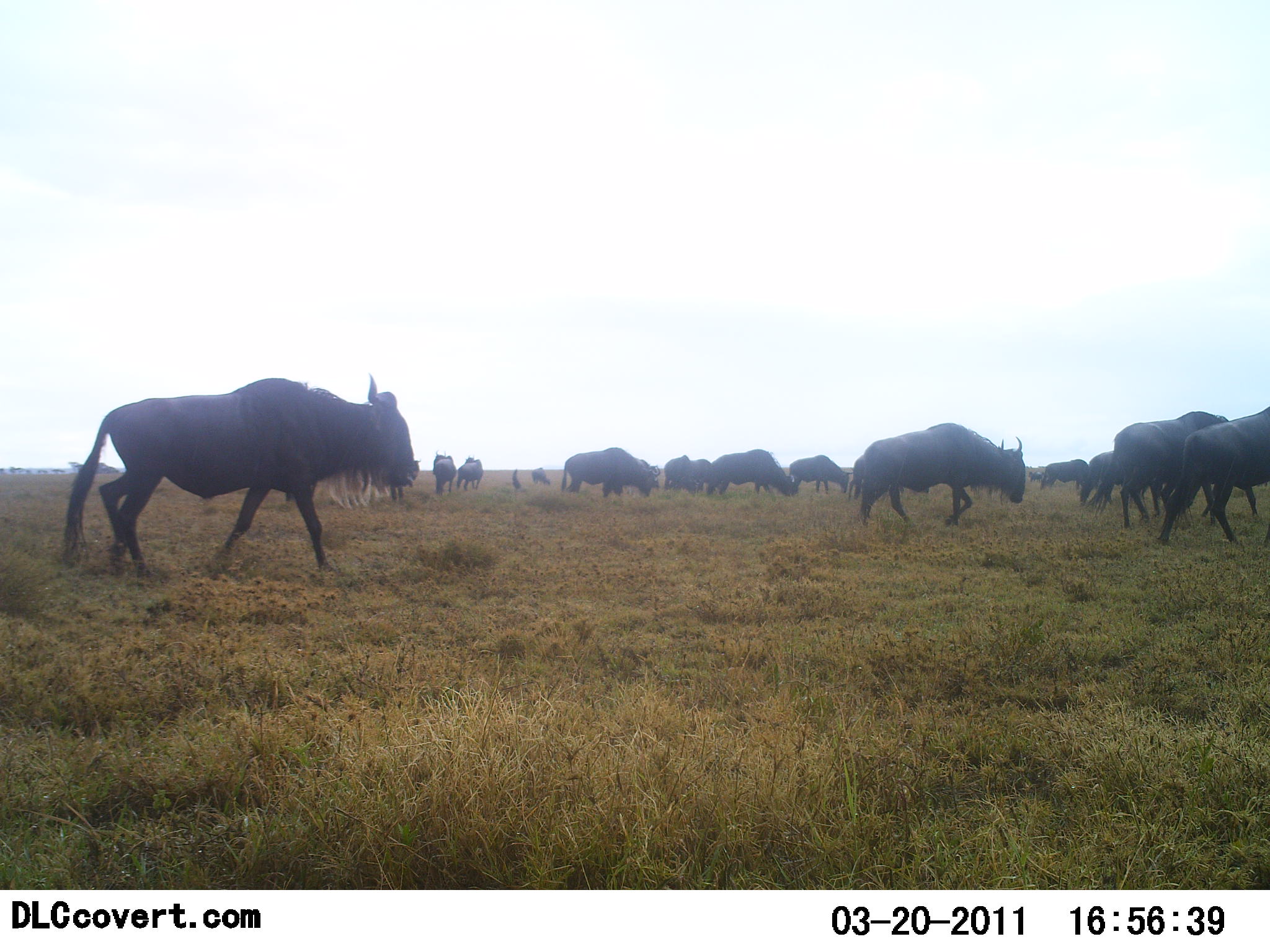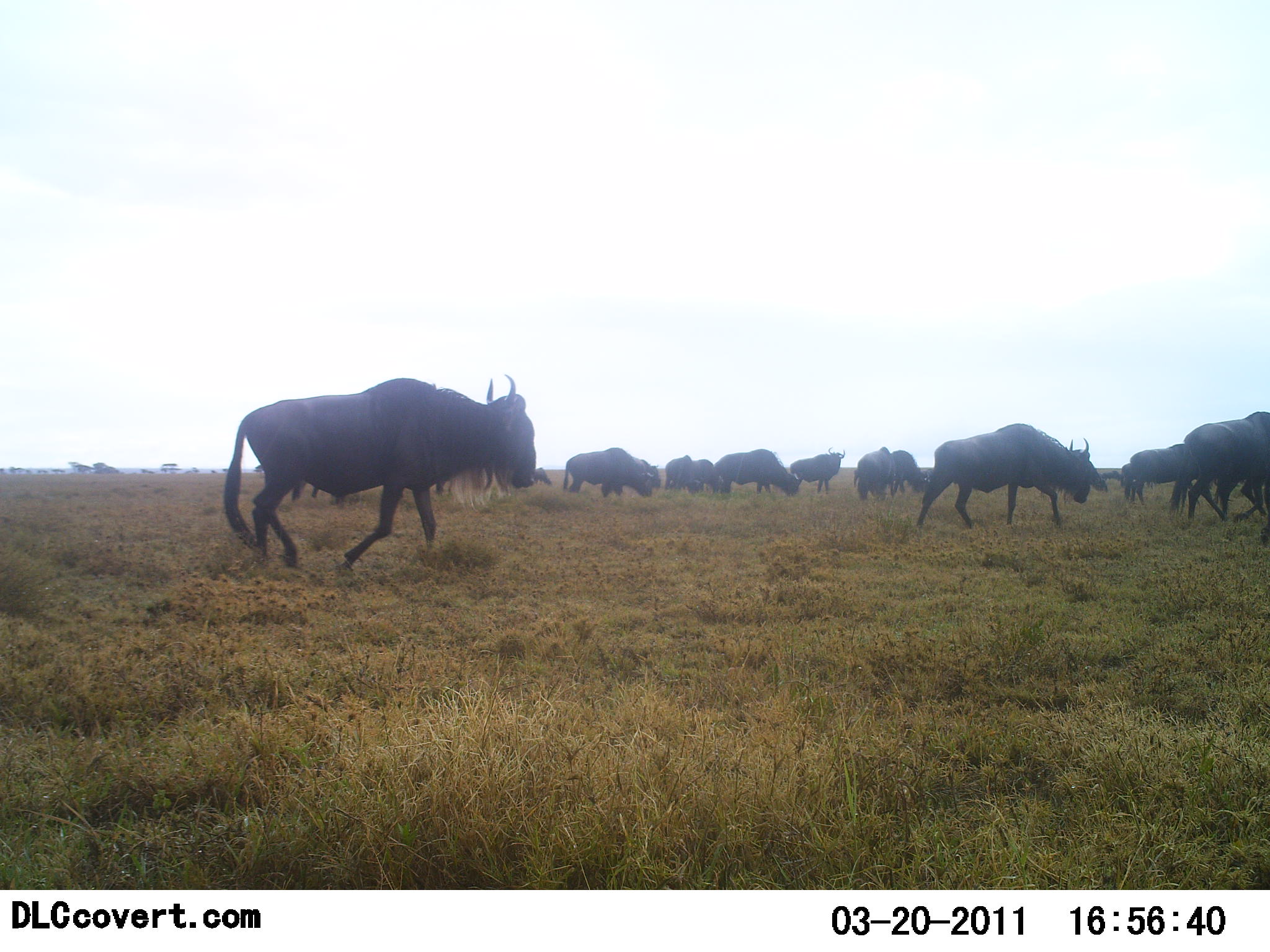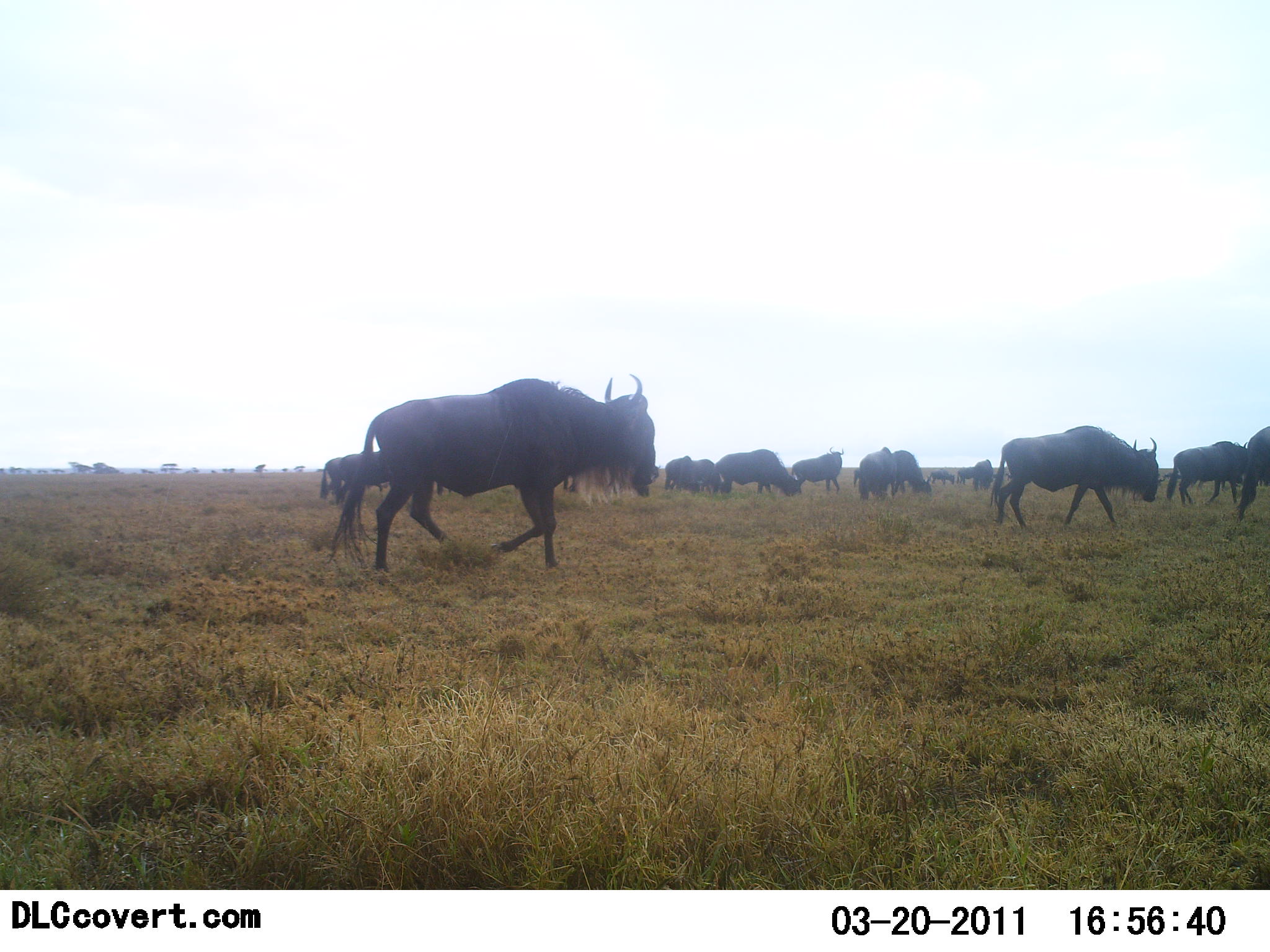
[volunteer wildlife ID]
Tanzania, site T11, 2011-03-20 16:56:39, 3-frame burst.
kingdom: Animalia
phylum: Chordata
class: Mammalia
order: Artiodactyla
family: Bovidae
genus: Connochaetes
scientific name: Connochaetes taurinus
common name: blue wildebeest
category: wildebeest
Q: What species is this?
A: Wildebeest (blue wildebeest) (Connochaetes taurinus).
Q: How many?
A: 11-50.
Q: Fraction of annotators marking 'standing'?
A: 0%.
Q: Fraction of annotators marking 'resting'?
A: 0%.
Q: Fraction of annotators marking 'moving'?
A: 100%.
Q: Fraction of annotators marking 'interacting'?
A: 0%.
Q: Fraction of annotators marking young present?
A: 0%.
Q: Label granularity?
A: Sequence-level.